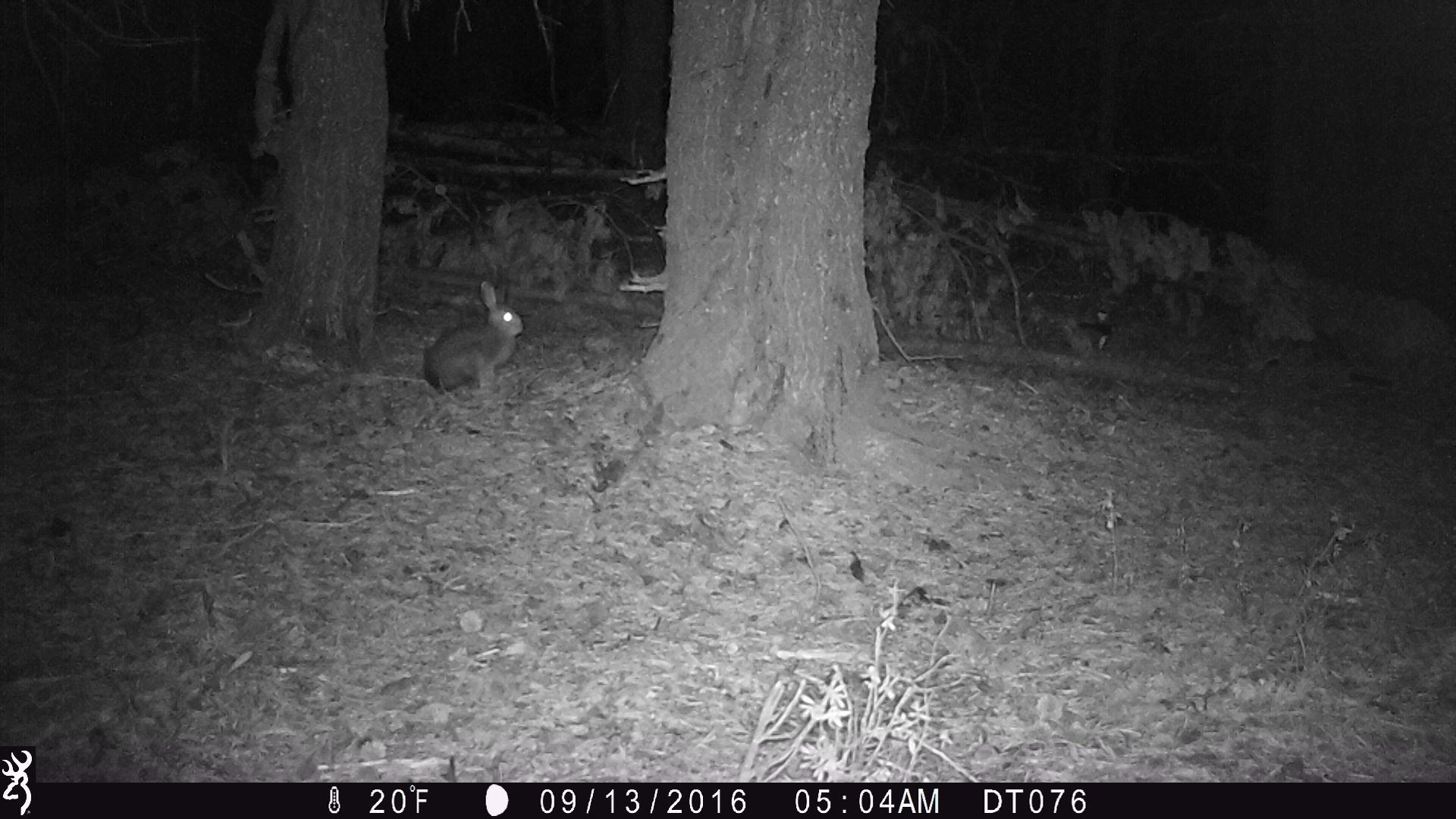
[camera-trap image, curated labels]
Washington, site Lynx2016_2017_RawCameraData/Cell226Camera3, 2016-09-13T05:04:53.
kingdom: Animalia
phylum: Chordata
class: Mammalia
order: Lagomorpha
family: Leporidae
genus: Lepus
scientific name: Lepus americanus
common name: snowshoe hare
Lepus americanus (snowshoe hare). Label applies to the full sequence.